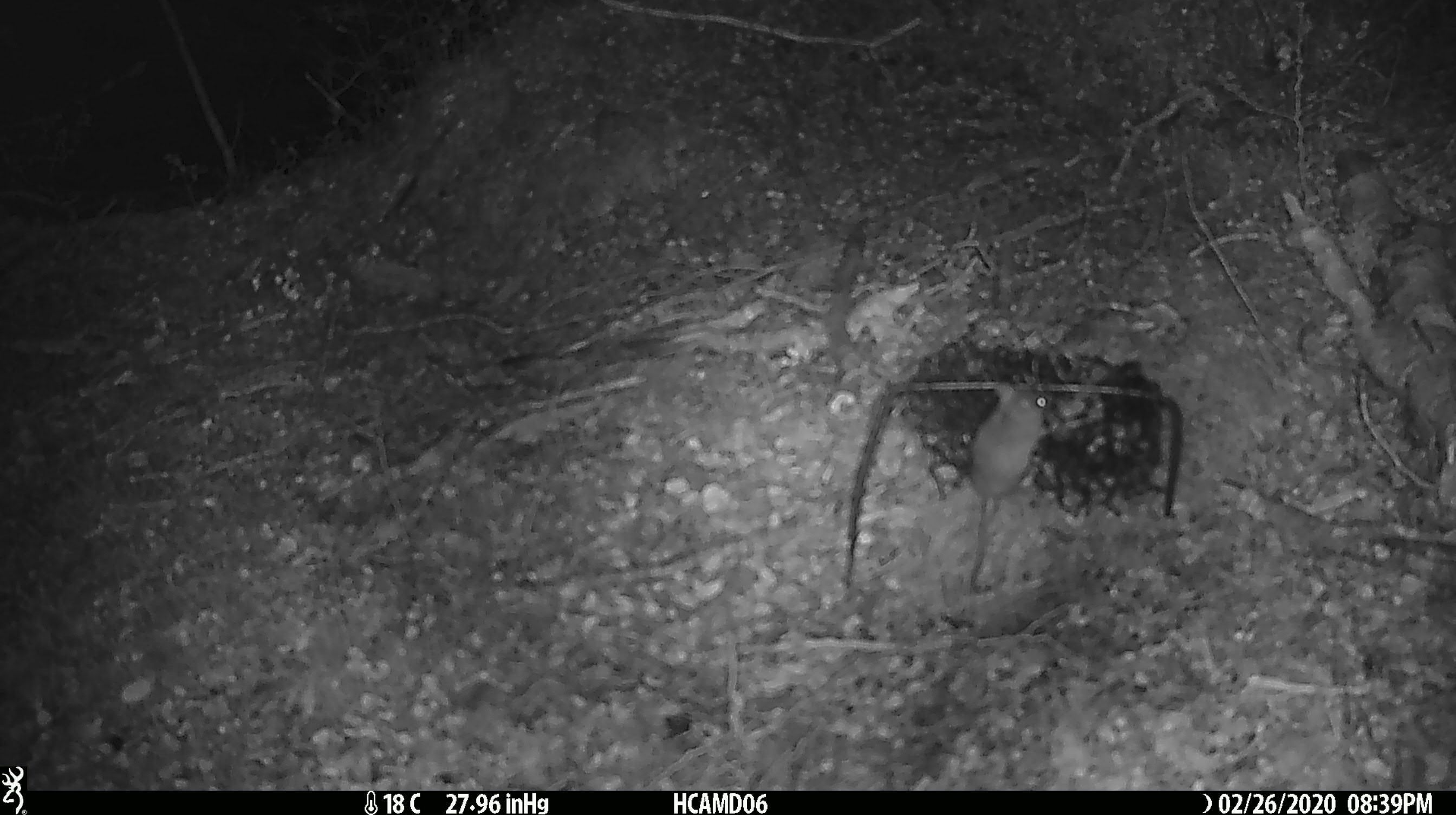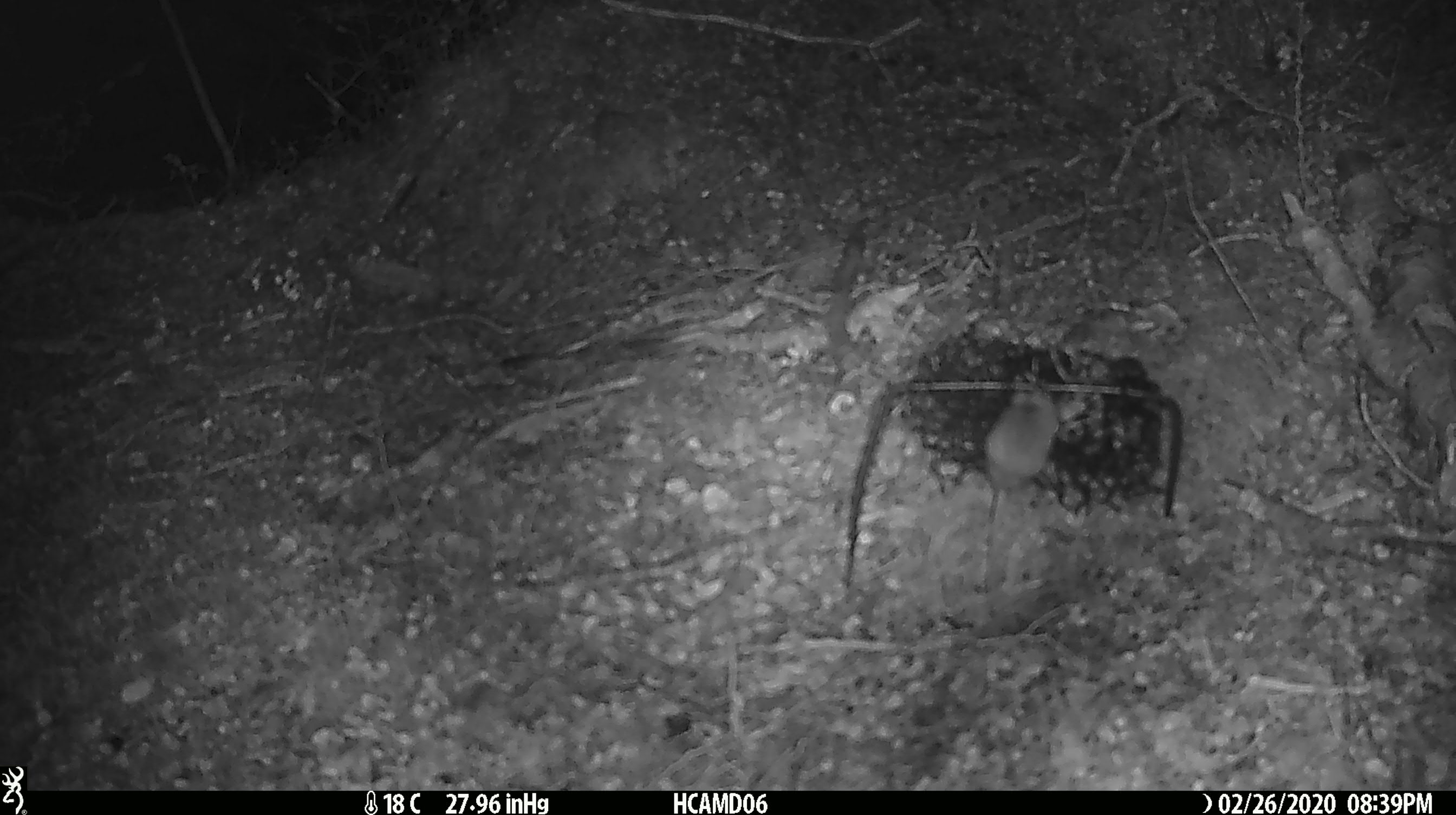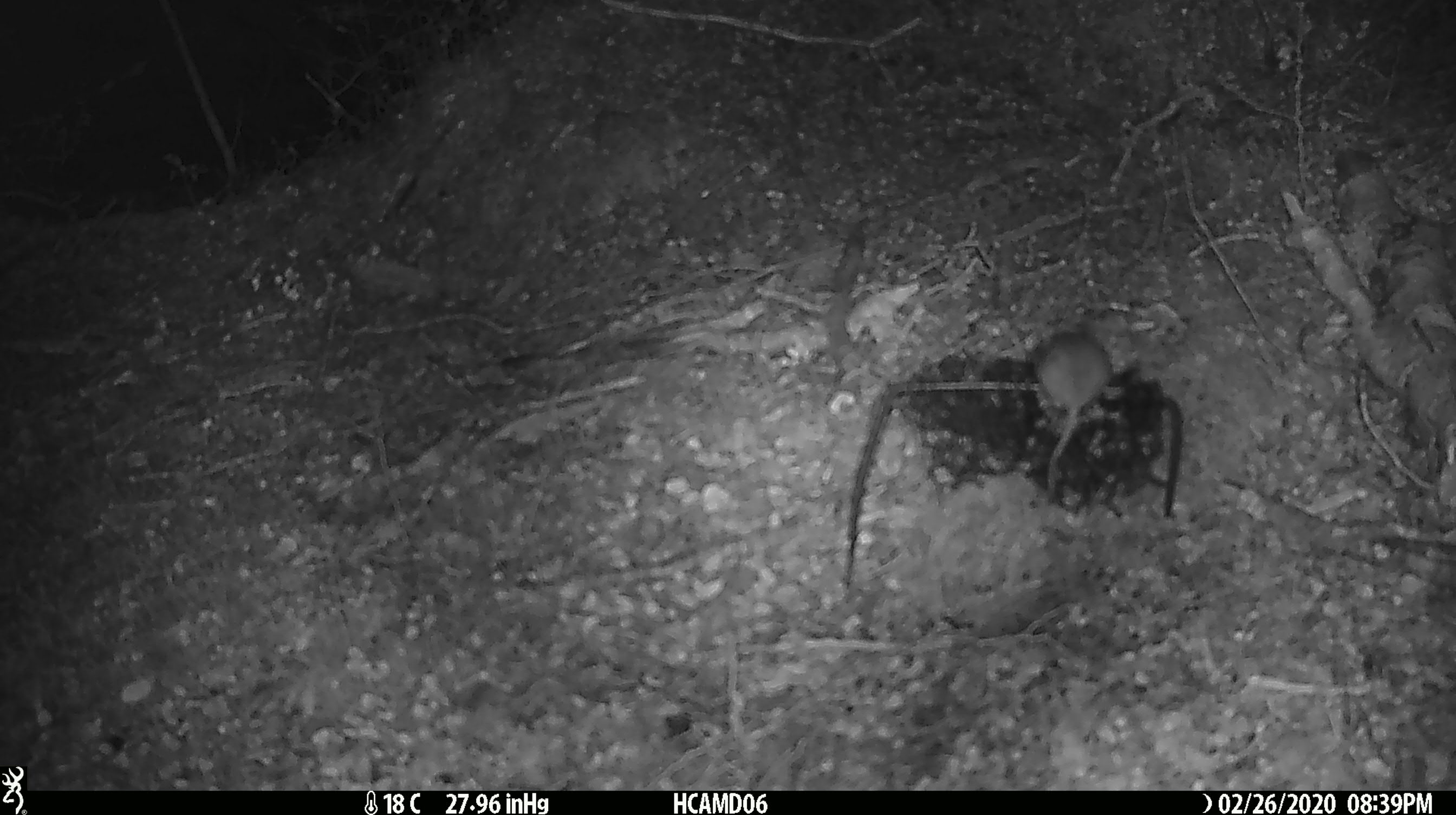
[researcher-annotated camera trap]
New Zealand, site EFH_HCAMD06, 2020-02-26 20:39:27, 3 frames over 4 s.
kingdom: Animalia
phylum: Chordata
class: Mammalia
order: Rodentia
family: Muridae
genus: Mus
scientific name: Mus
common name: mouse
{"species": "mouse (Mus)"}